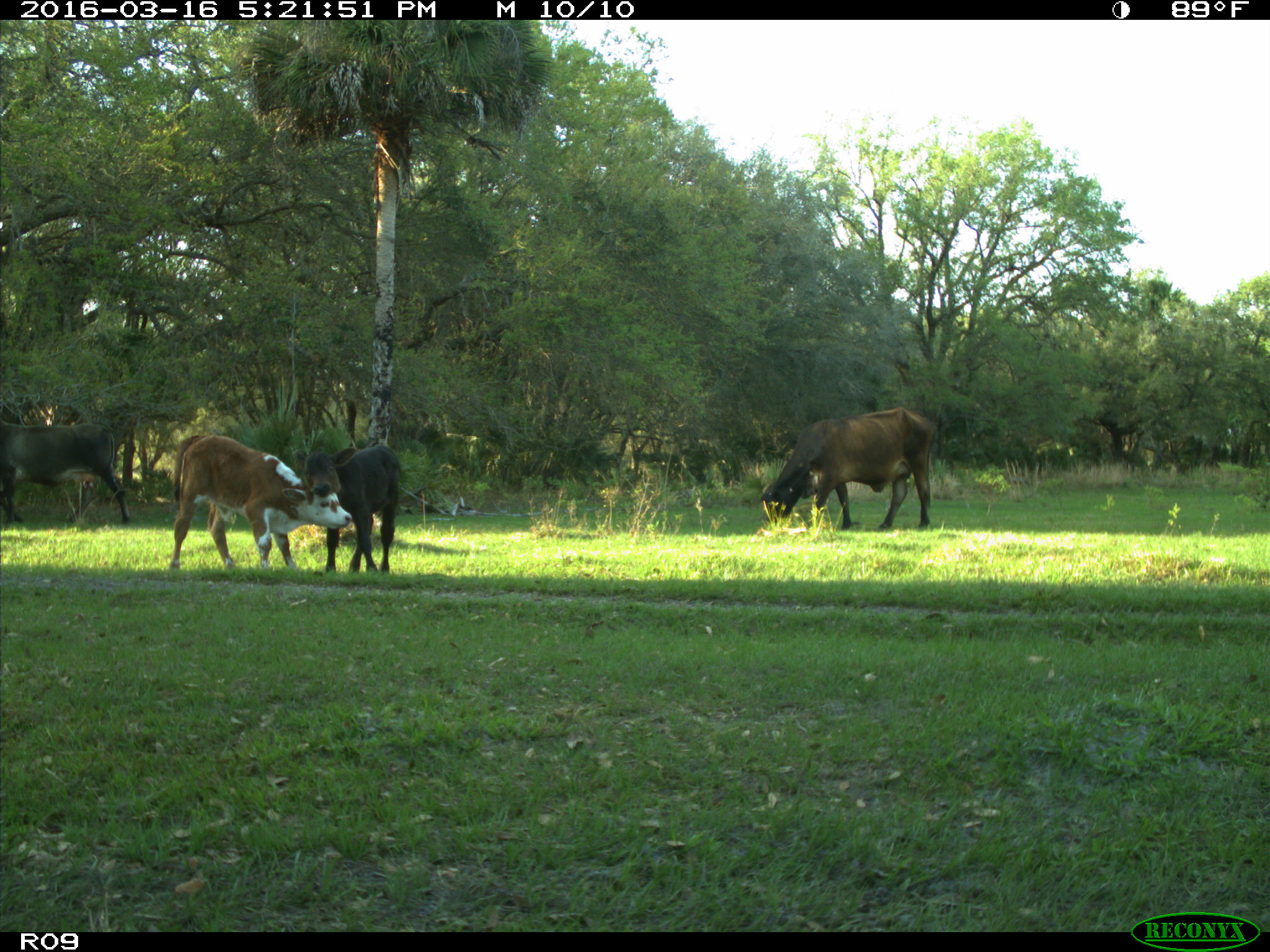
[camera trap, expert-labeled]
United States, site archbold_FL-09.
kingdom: Animalia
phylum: Chordata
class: Mammalia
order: Artiodactyla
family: Bovidae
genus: Bos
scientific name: Bos taurus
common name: domestic cow